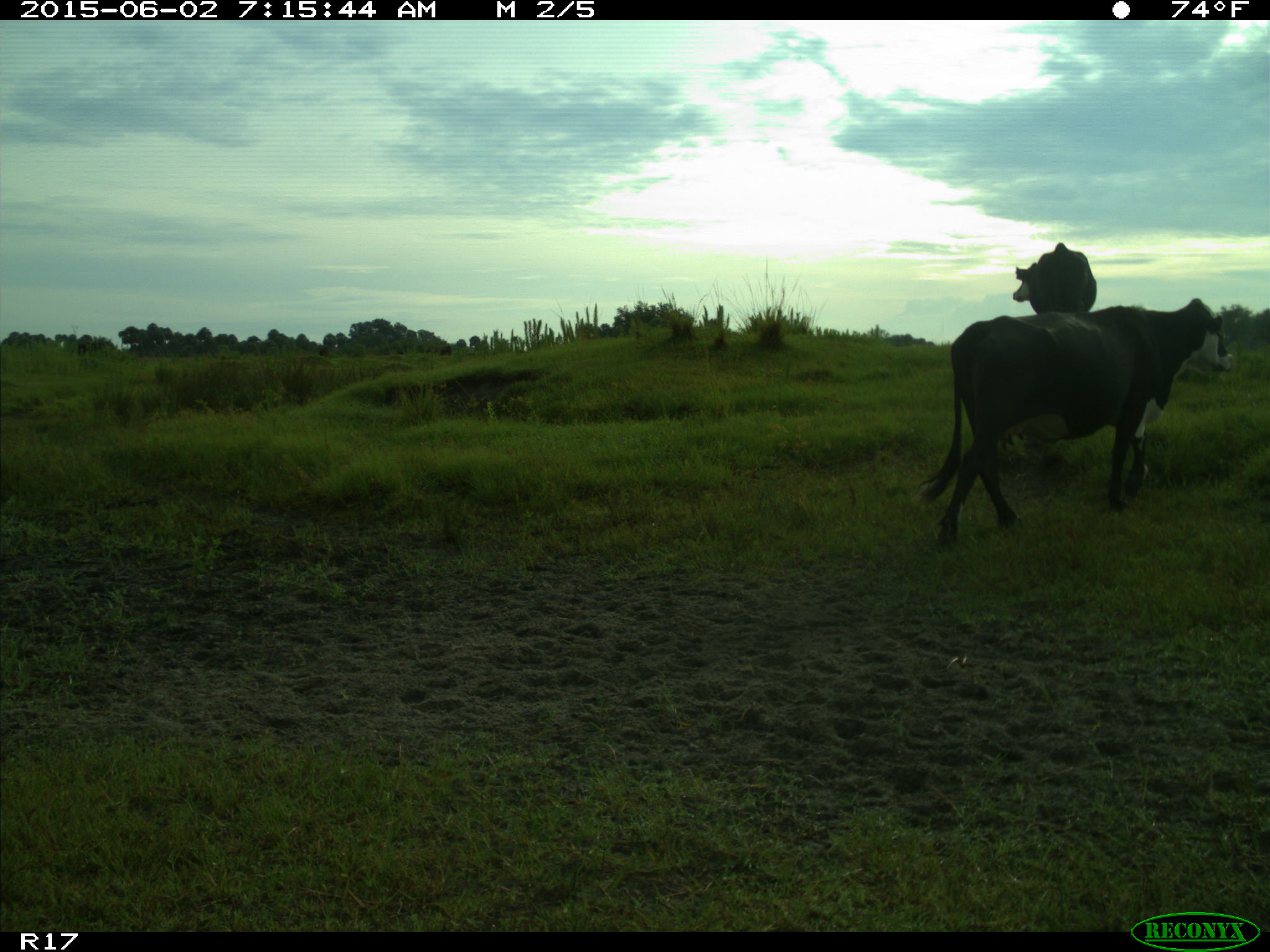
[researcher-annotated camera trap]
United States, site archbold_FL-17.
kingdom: Animalia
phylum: Chordata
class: Mammalia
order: Artiodactyla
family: Bovidae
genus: Bos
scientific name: Bos taurus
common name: domestic cow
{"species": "Bos taurus (domestic cow)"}